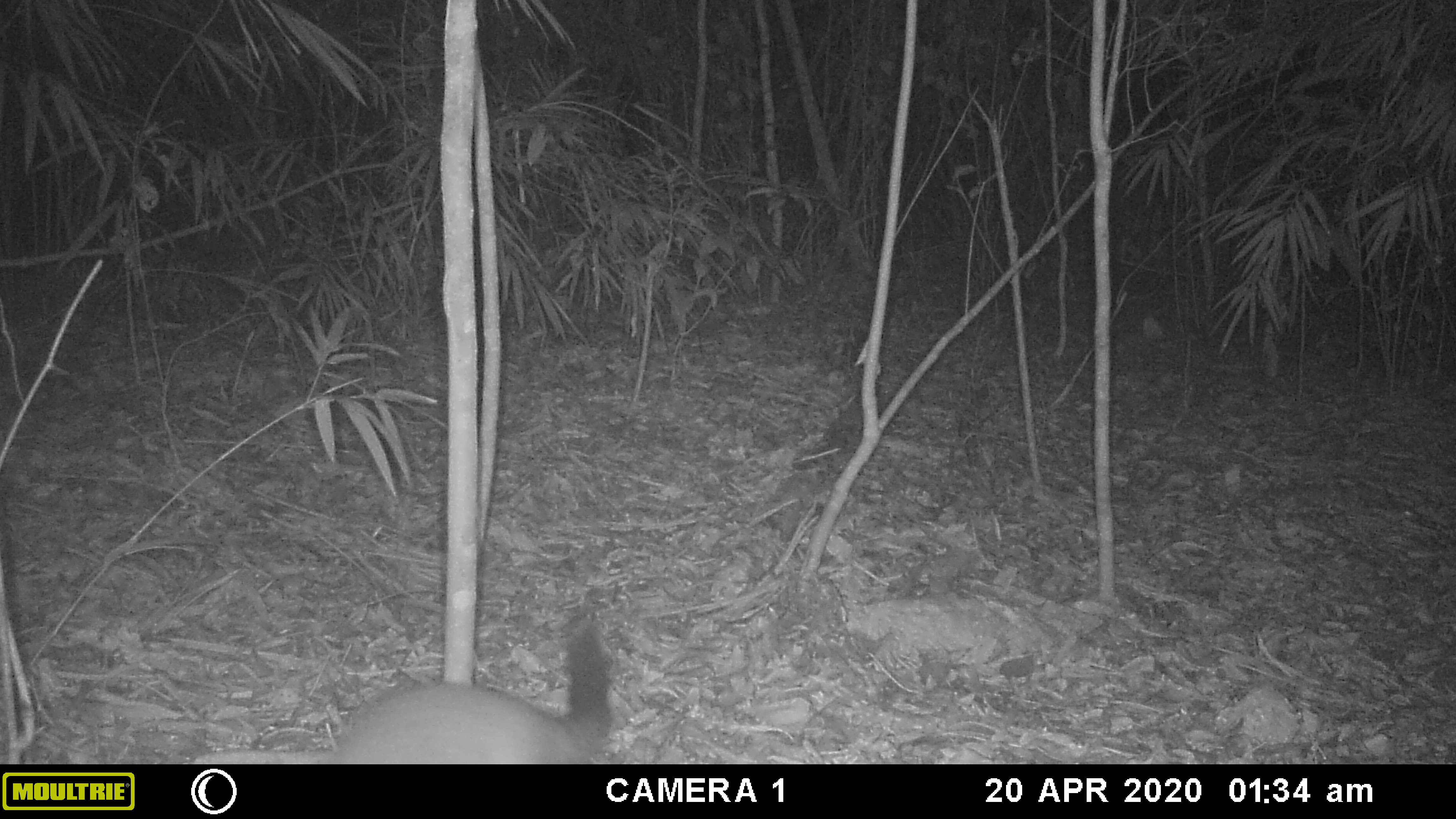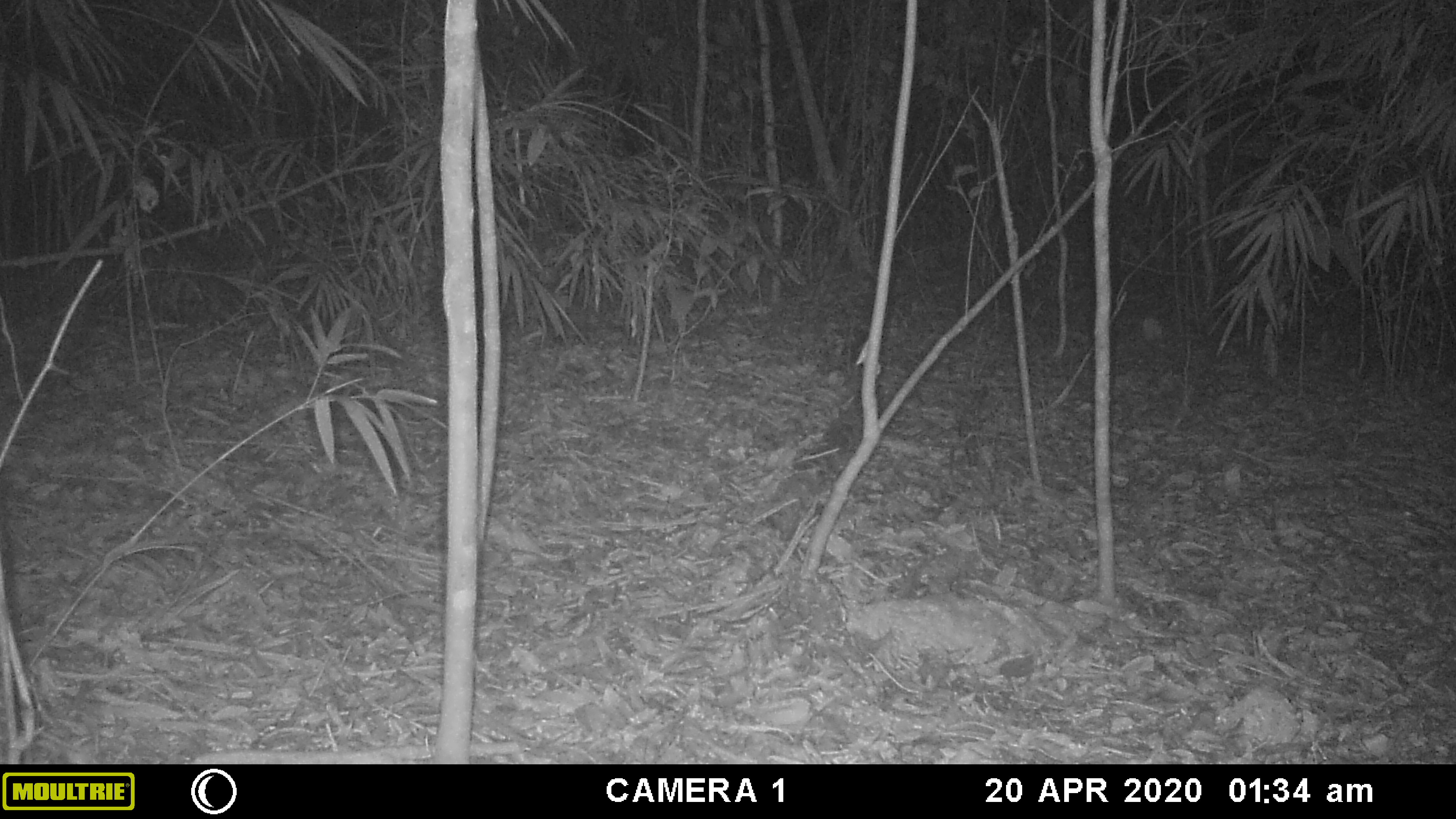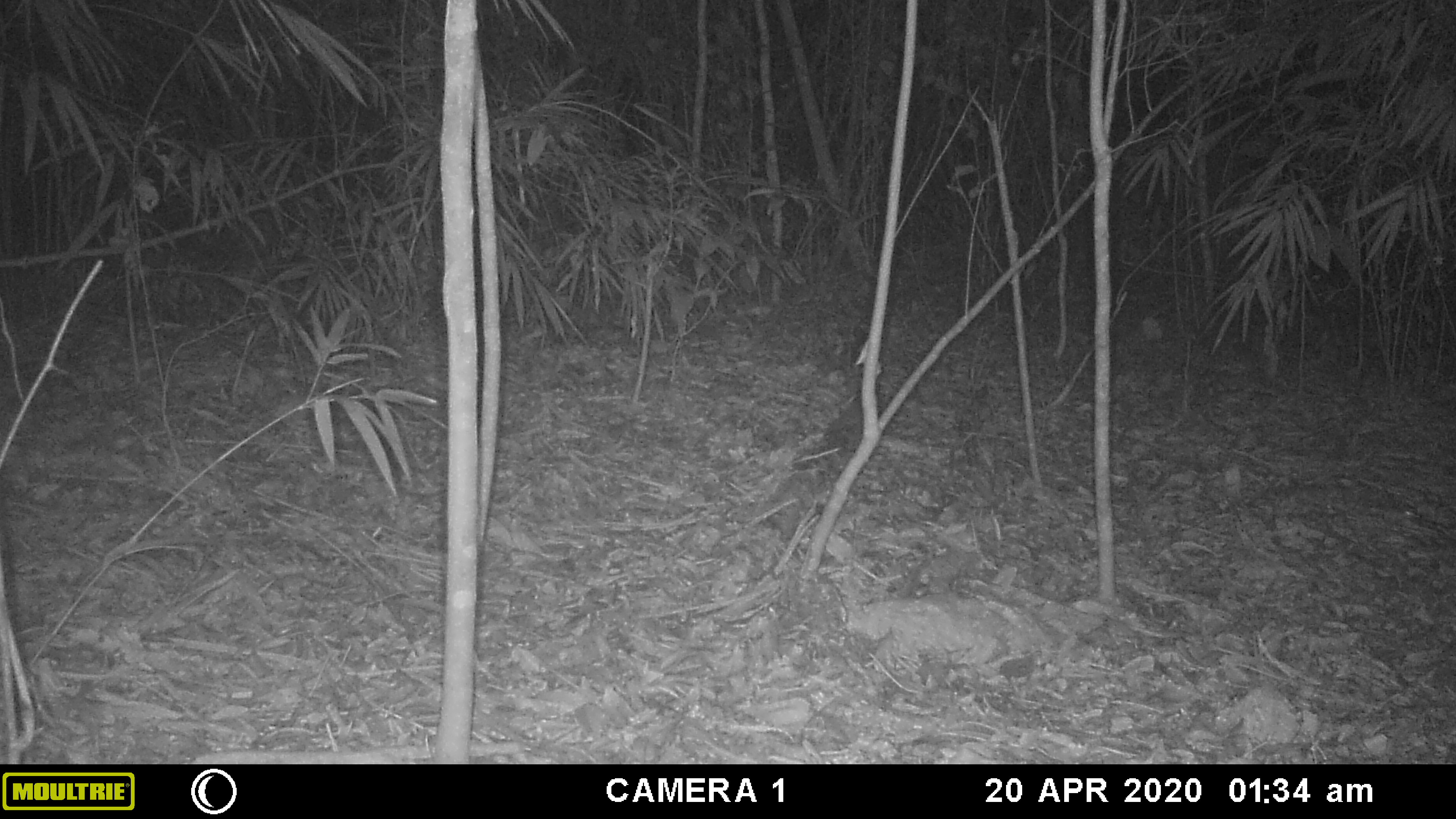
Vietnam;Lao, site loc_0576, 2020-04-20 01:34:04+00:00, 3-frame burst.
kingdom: Animalia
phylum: Chordata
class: Mammalia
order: Carnivora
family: Viverridae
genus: Paguma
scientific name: Paguma larvata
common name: masked palm civet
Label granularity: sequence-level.